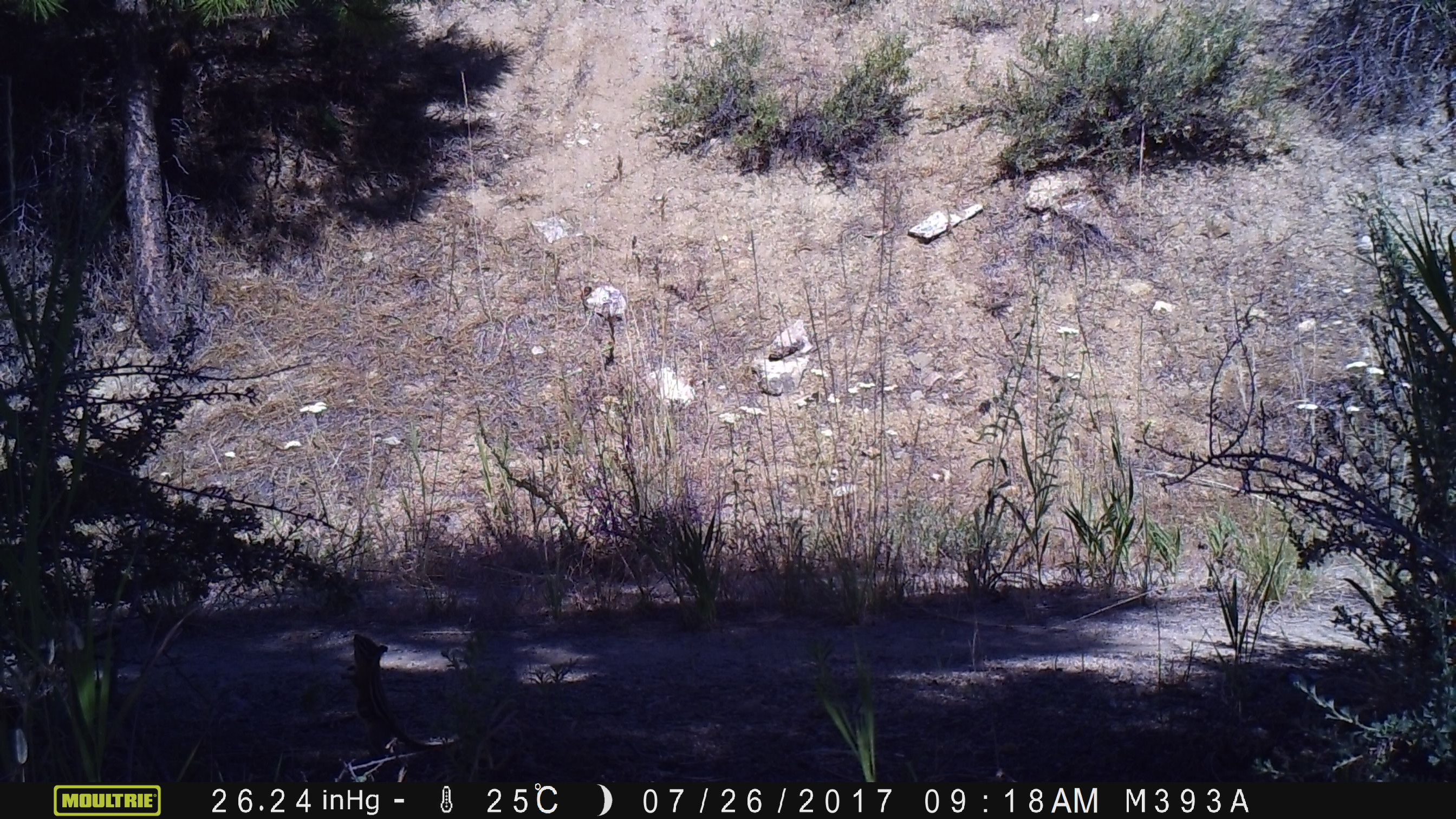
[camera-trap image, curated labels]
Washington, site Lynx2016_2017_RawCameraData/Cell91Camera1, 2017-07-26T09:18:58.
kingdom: Animalia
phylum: Chordata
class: Mammalia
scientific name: Mammalia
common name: small mammal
Small mammal (Mammalia). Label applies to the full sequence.